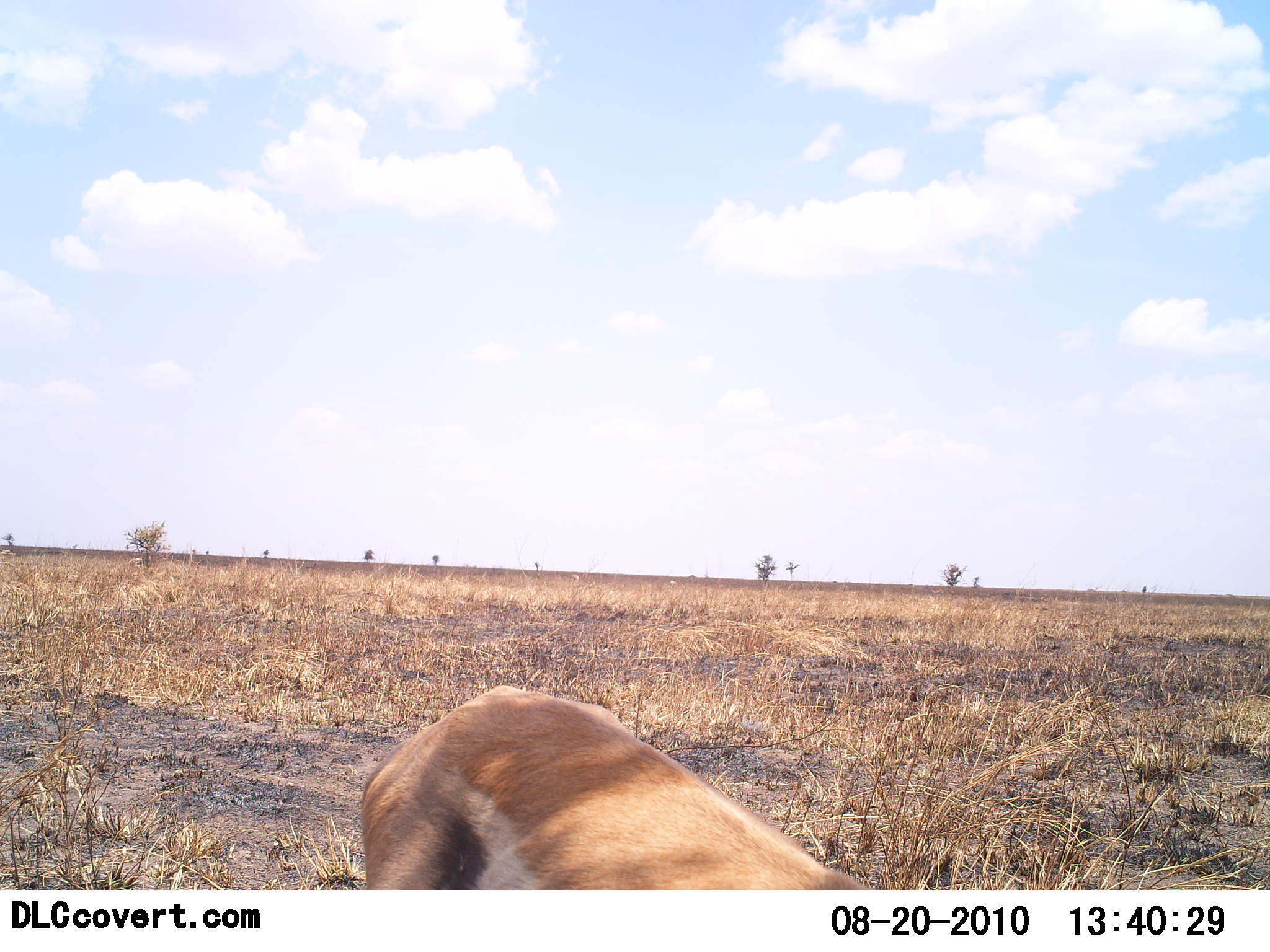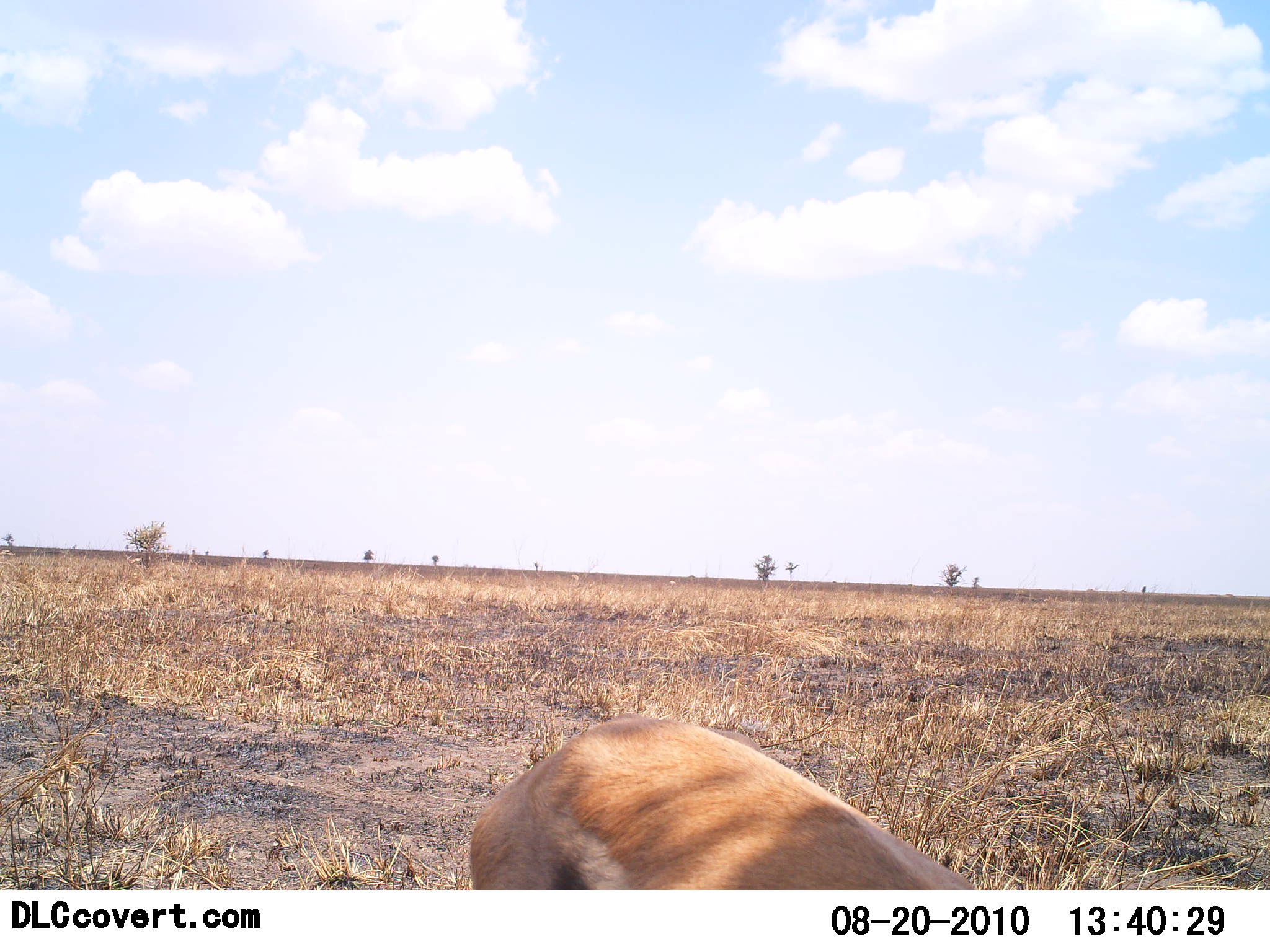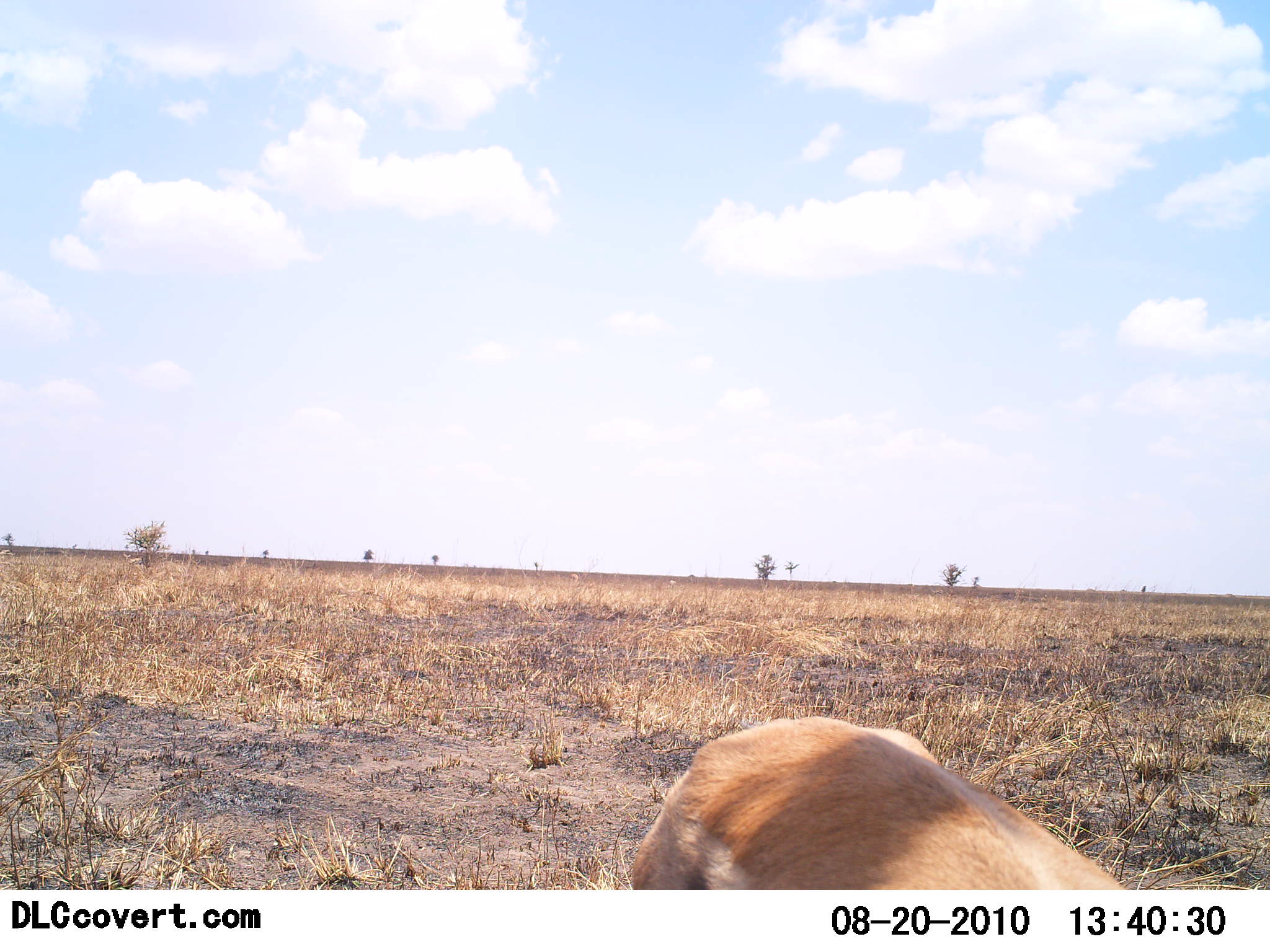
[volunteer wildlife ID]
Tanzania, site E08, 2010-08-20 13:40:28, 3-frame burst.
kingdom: Animalia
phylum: Chordata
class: Mammalia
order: Artiodactyla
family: Bovidae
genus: Eudorcas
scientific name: Eudorcas thomsonii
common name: thomson's gazelle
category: gazellethomsons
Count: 1.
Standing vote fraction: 23%.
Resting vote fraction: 0%.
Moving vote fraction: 62%.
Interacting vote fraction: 0%.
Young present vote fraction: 0%.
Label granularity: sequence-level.